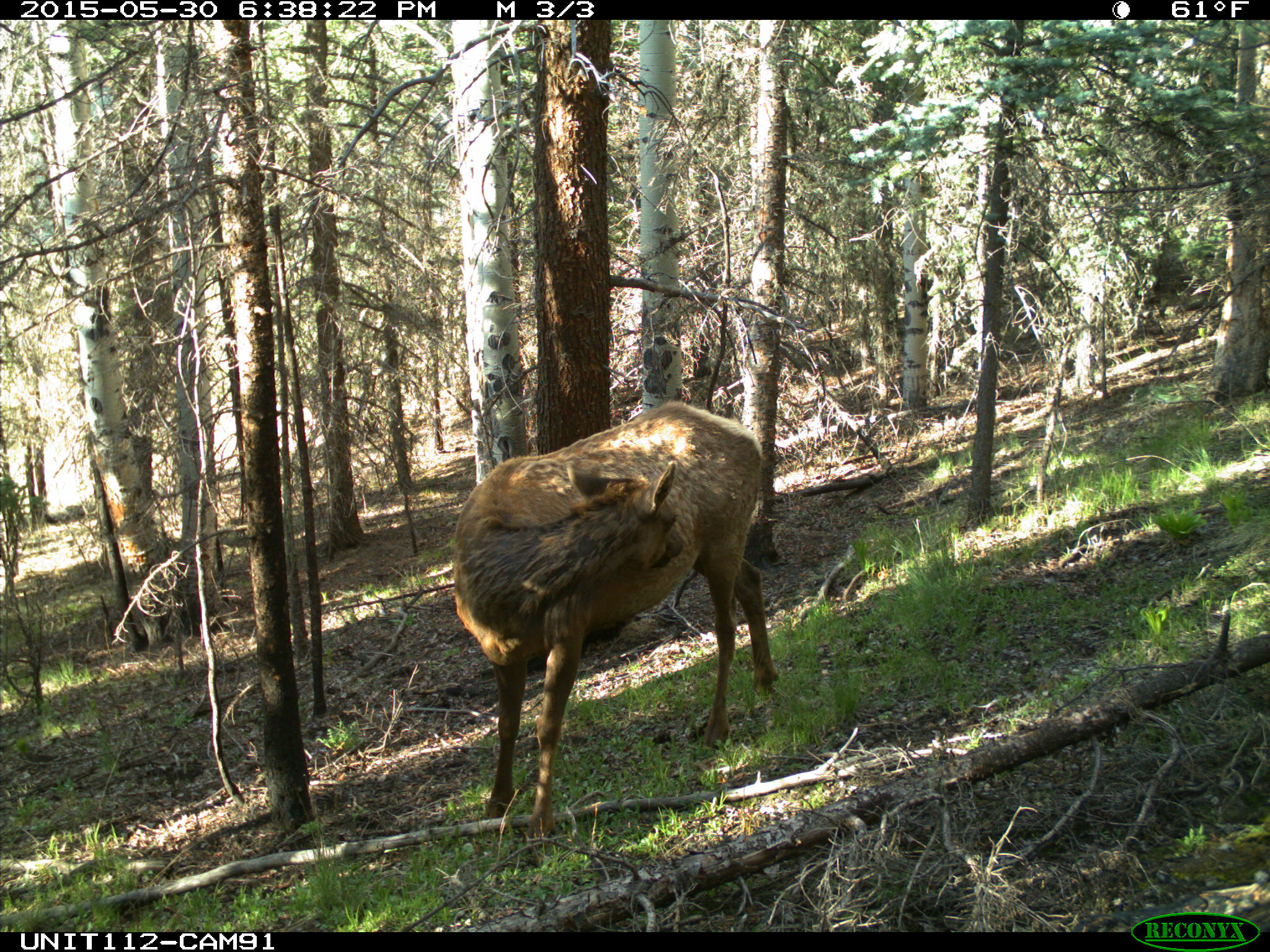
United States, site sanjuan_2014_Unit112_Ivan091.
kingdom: Animalia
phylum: Chordata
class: Mammalia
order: Artiodactyla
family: Cervidae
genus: Cervus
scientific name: Cervus elaphus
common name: red deer